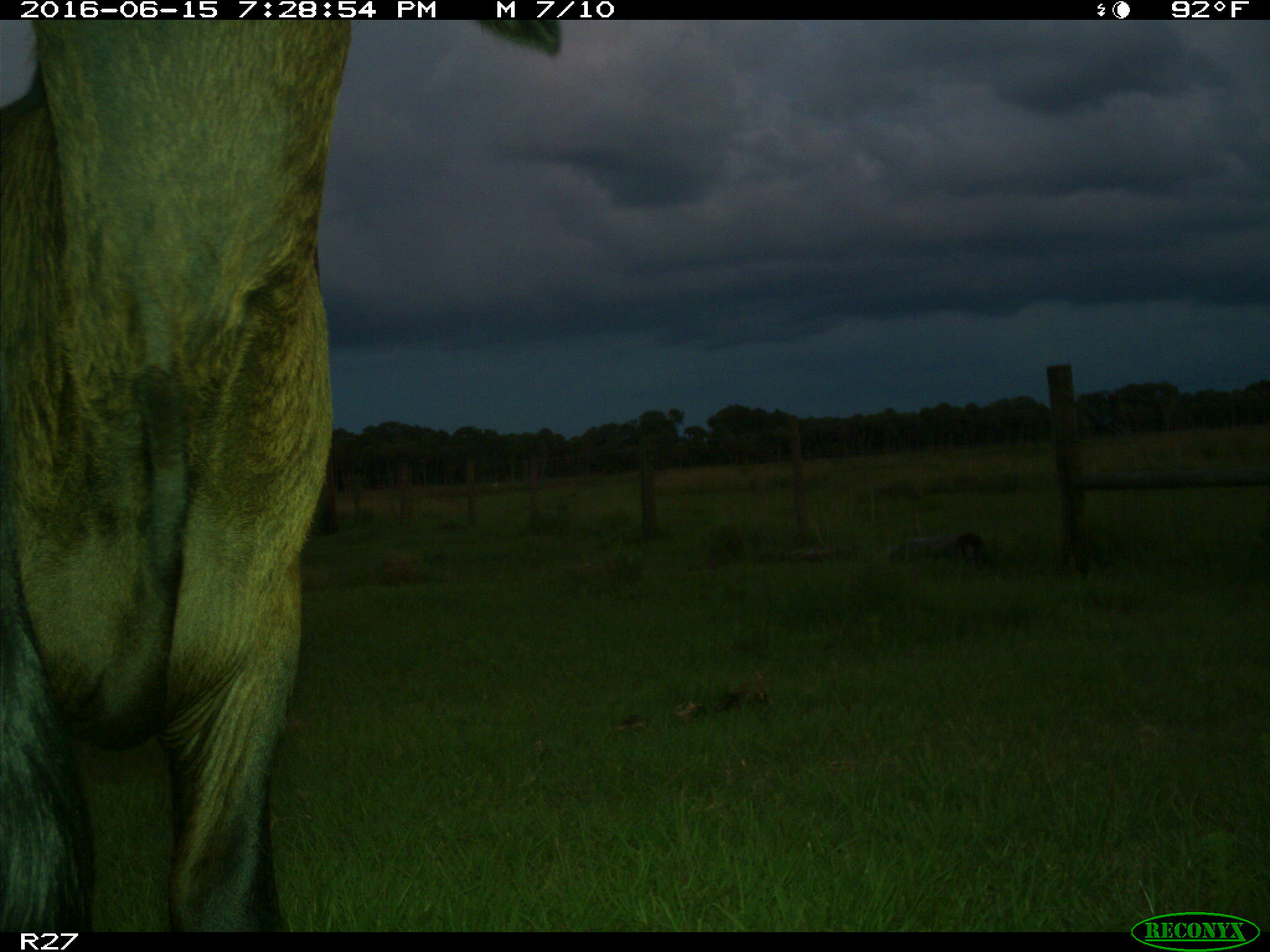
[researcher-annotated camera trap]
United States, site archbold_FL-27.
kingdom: Animalia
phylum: Chordata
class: Mammalia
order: Artiodactyla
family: Bovidae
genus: Bos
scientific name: Bos taurus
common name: domestic cow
Bos taurus (domestic cow).